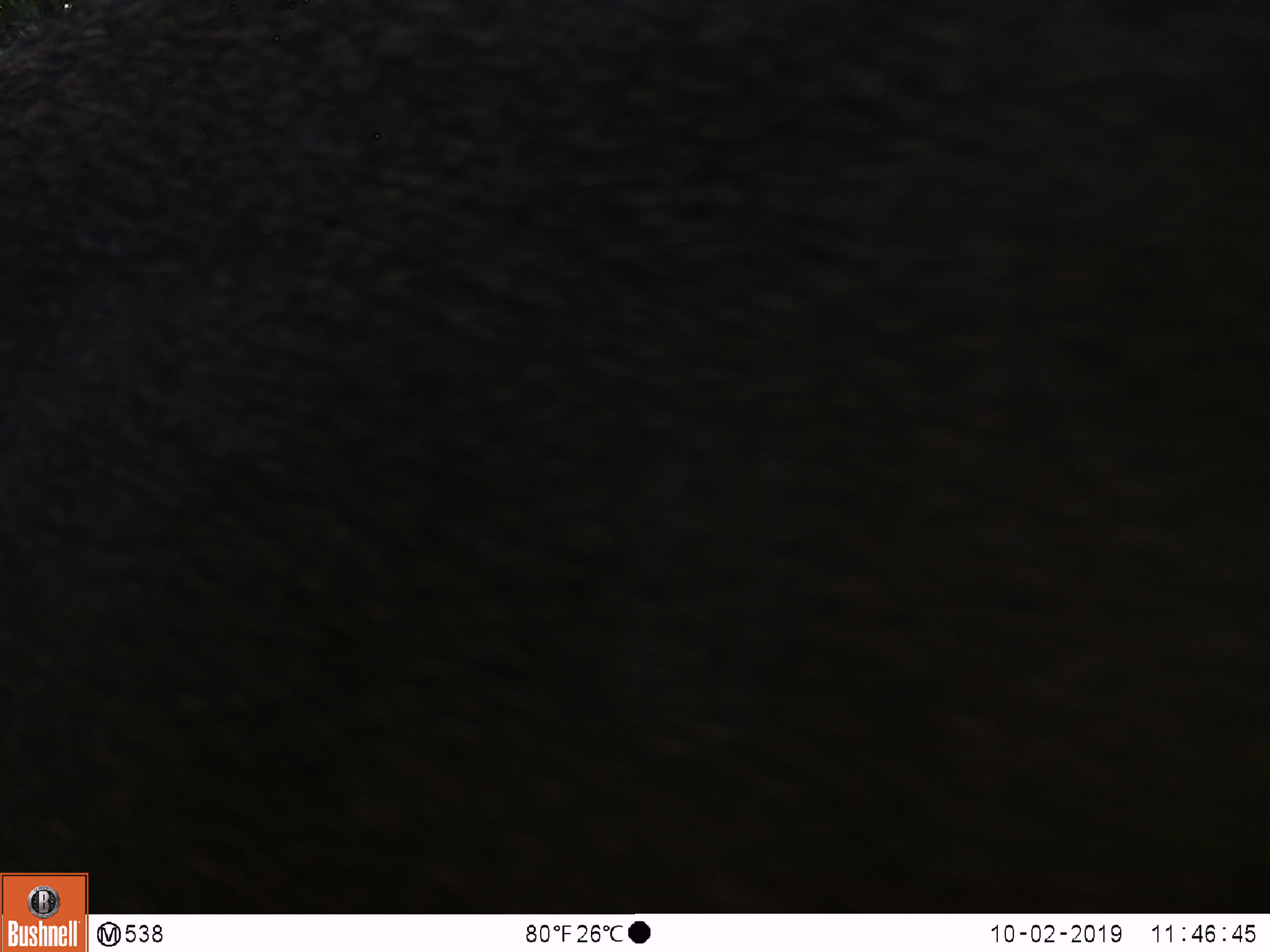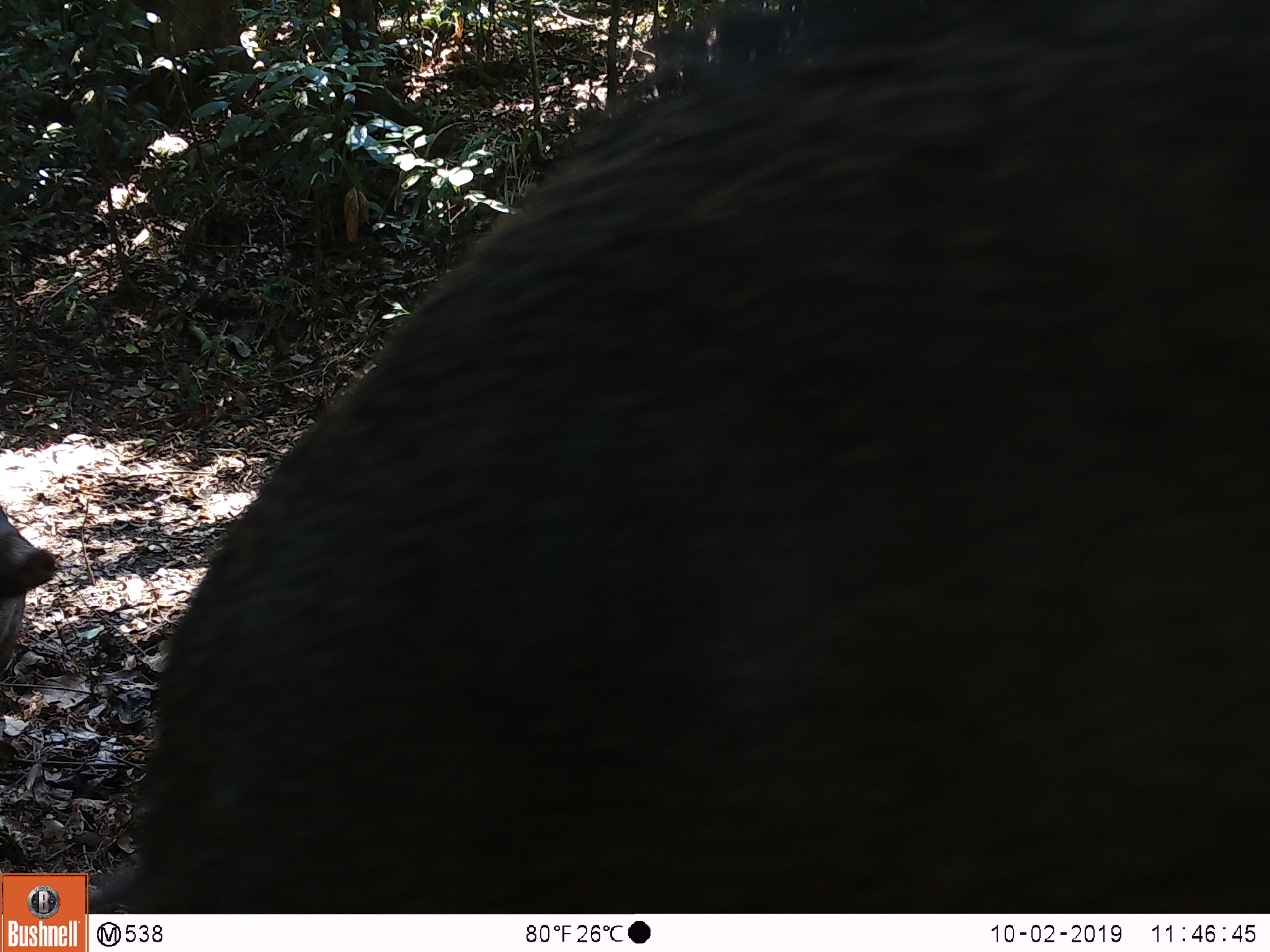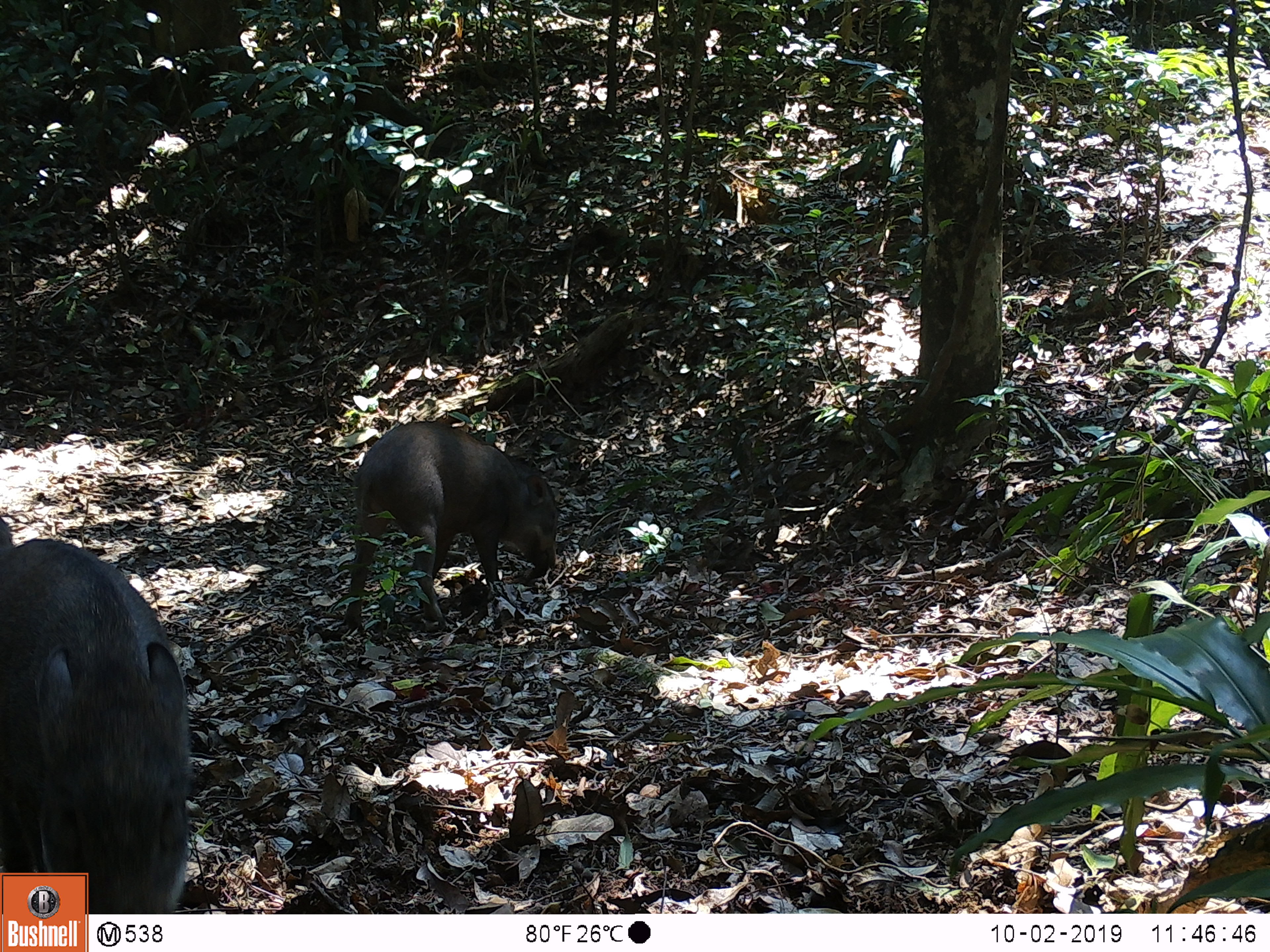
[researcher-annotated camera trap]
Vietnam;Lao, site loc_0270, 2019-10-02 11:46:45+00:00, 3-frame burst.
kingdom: Animalia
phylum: Chordata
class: Mammalia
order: Artiodactyla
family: Suidae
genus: Sus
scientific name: Sus scrofa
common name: eurasian wild pig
Eurasian wild pig (Sus scrofa). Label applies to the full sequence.